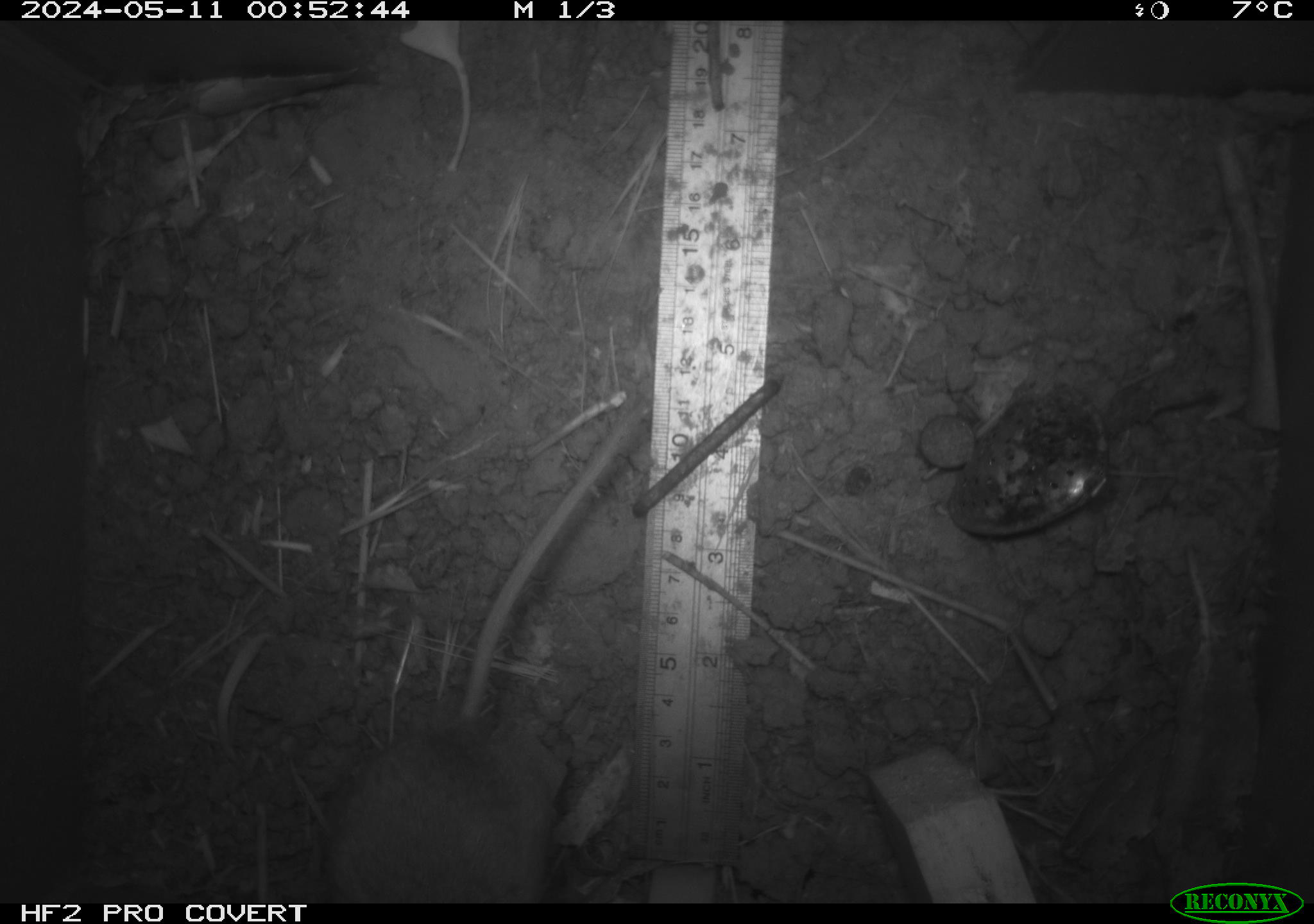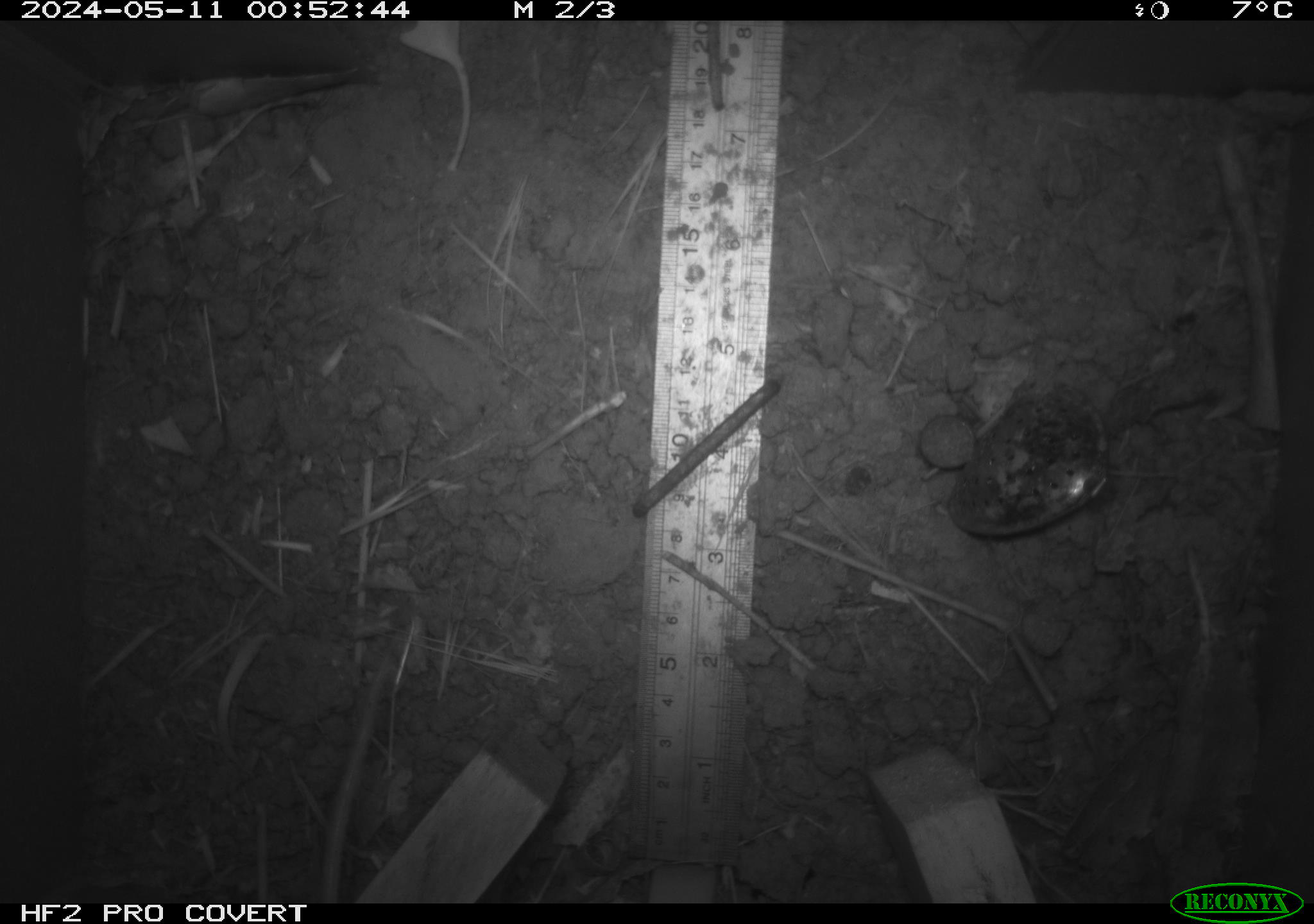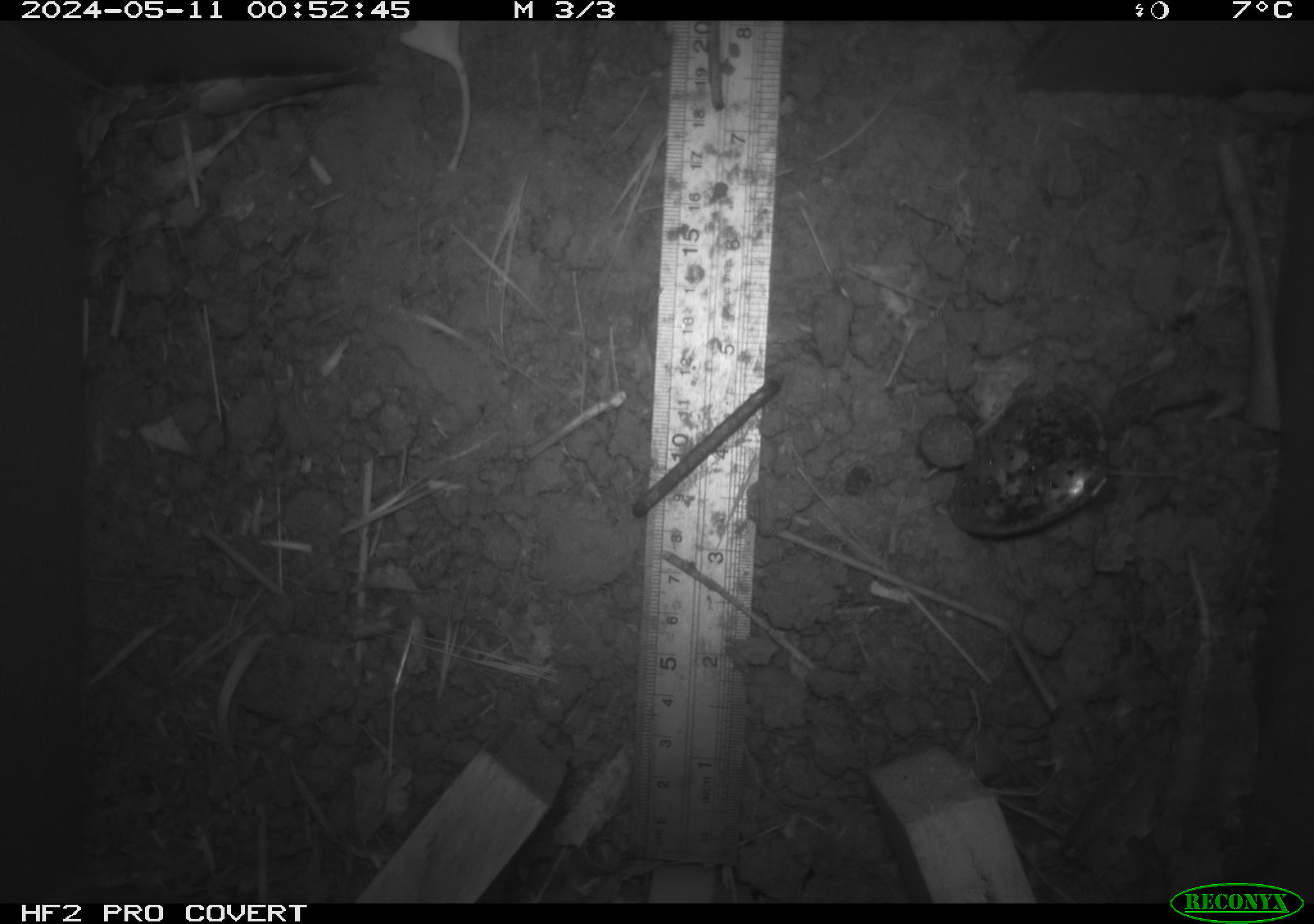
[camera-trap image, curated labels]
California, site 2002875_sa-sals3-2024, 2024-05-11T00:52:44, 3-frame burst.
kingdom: Animalia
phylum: Chordata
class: Mammalia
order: Rodentia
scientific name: Rodentia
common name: mouse species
Mouse species (Rodentia).